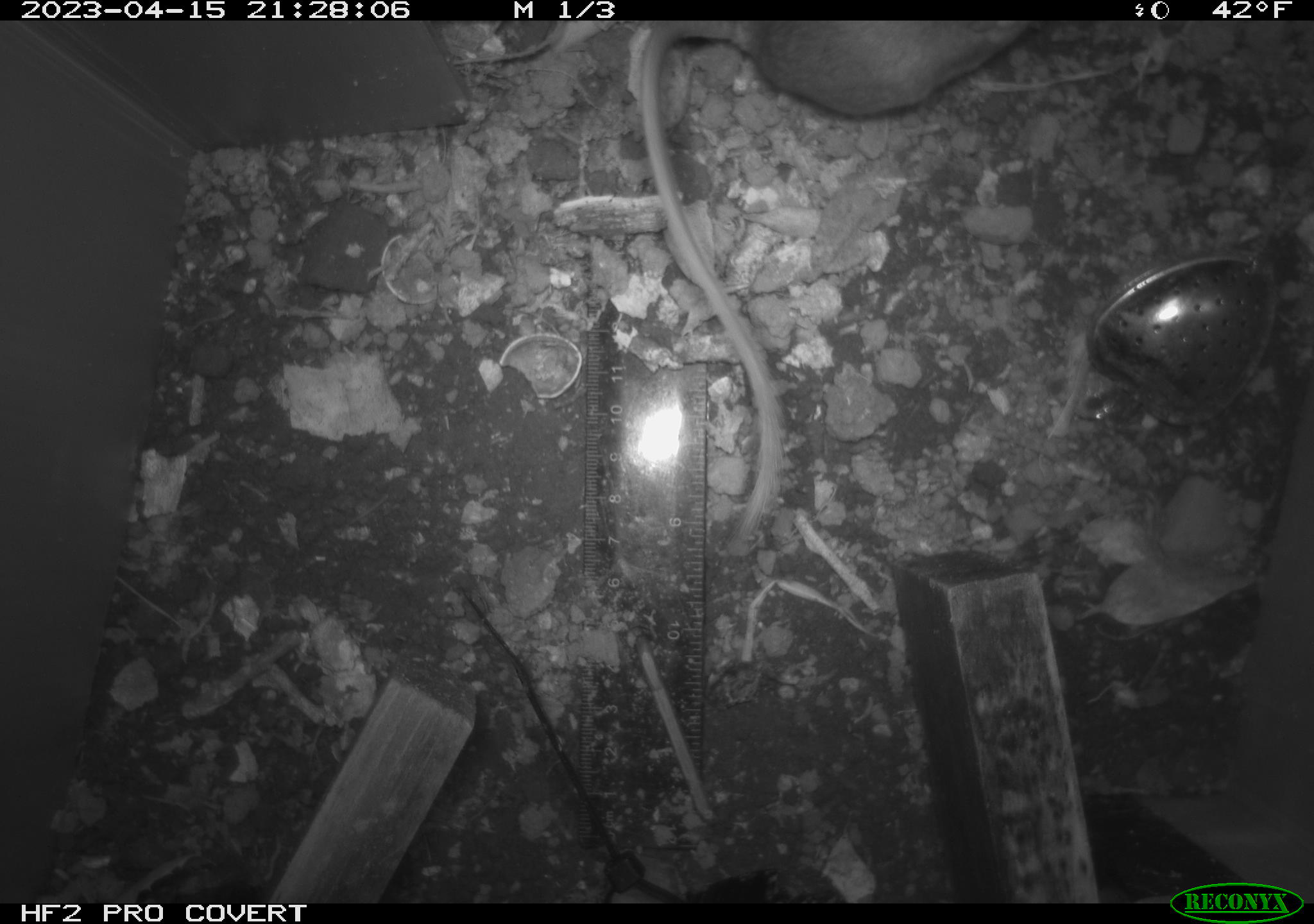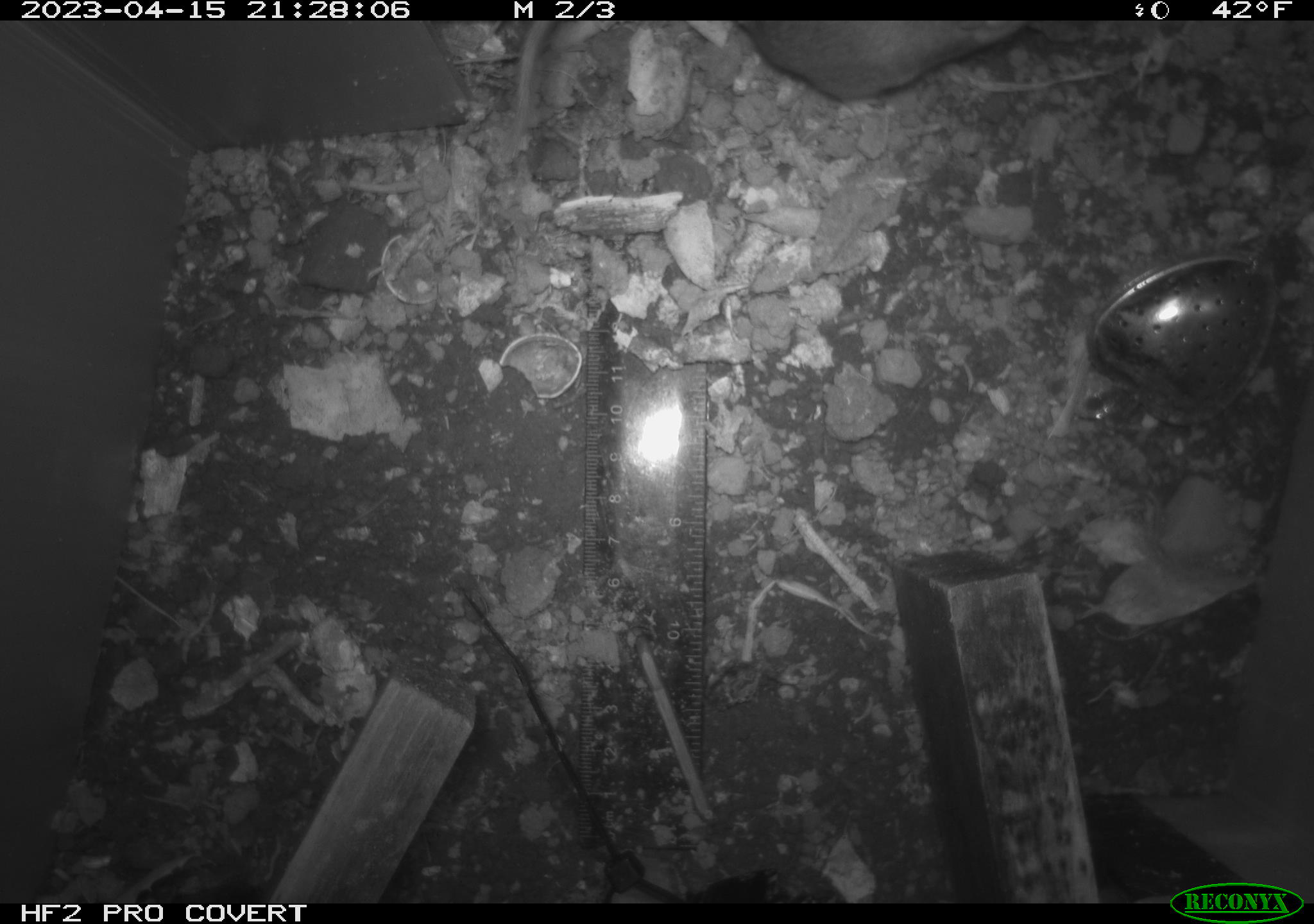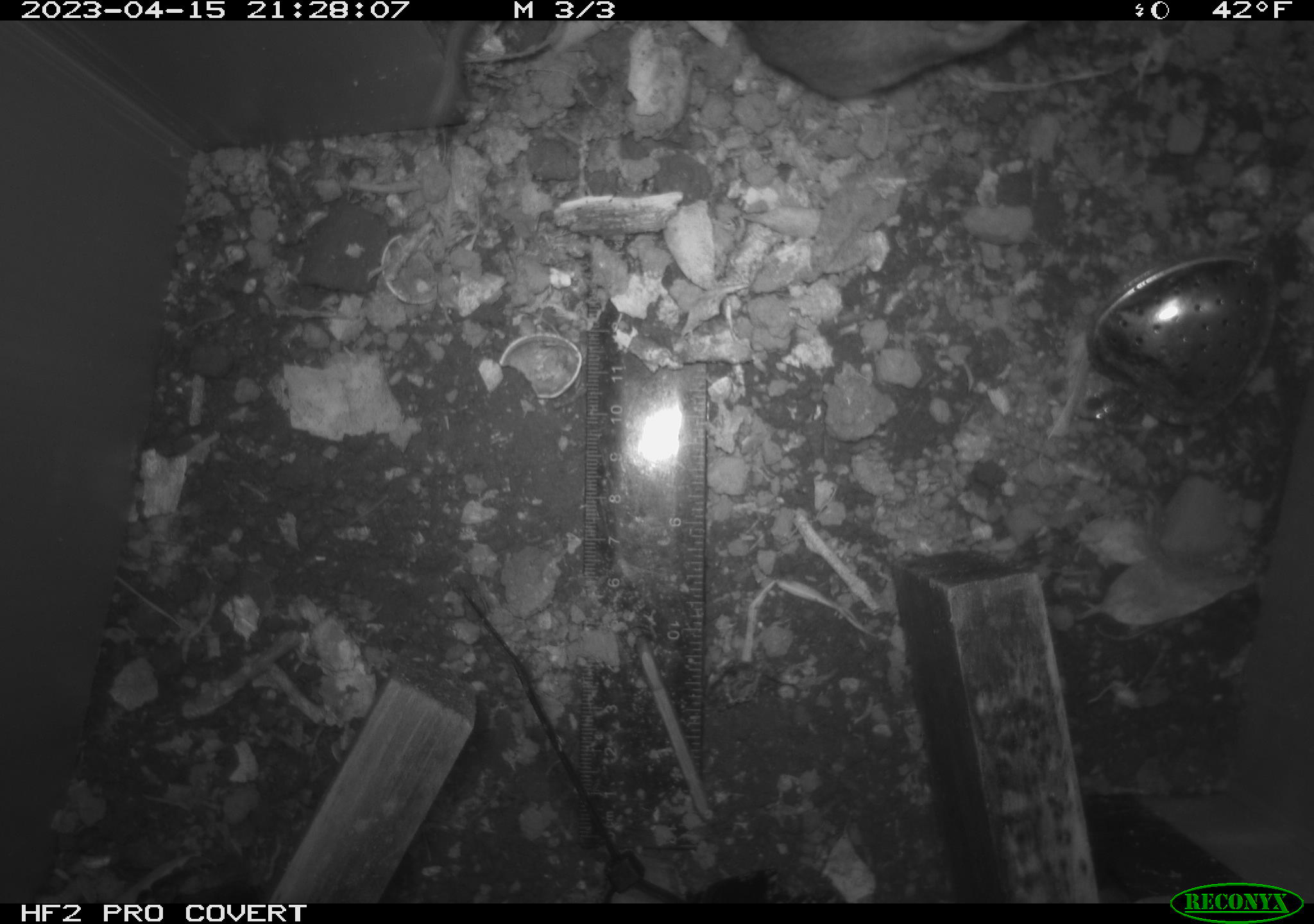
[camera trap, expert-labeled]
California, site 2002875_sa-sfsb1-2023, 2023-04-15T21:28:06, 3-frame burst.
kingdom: Animalia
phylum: Chordata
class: Mammalia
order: Rodentia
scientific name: Rodentia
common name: mouse species